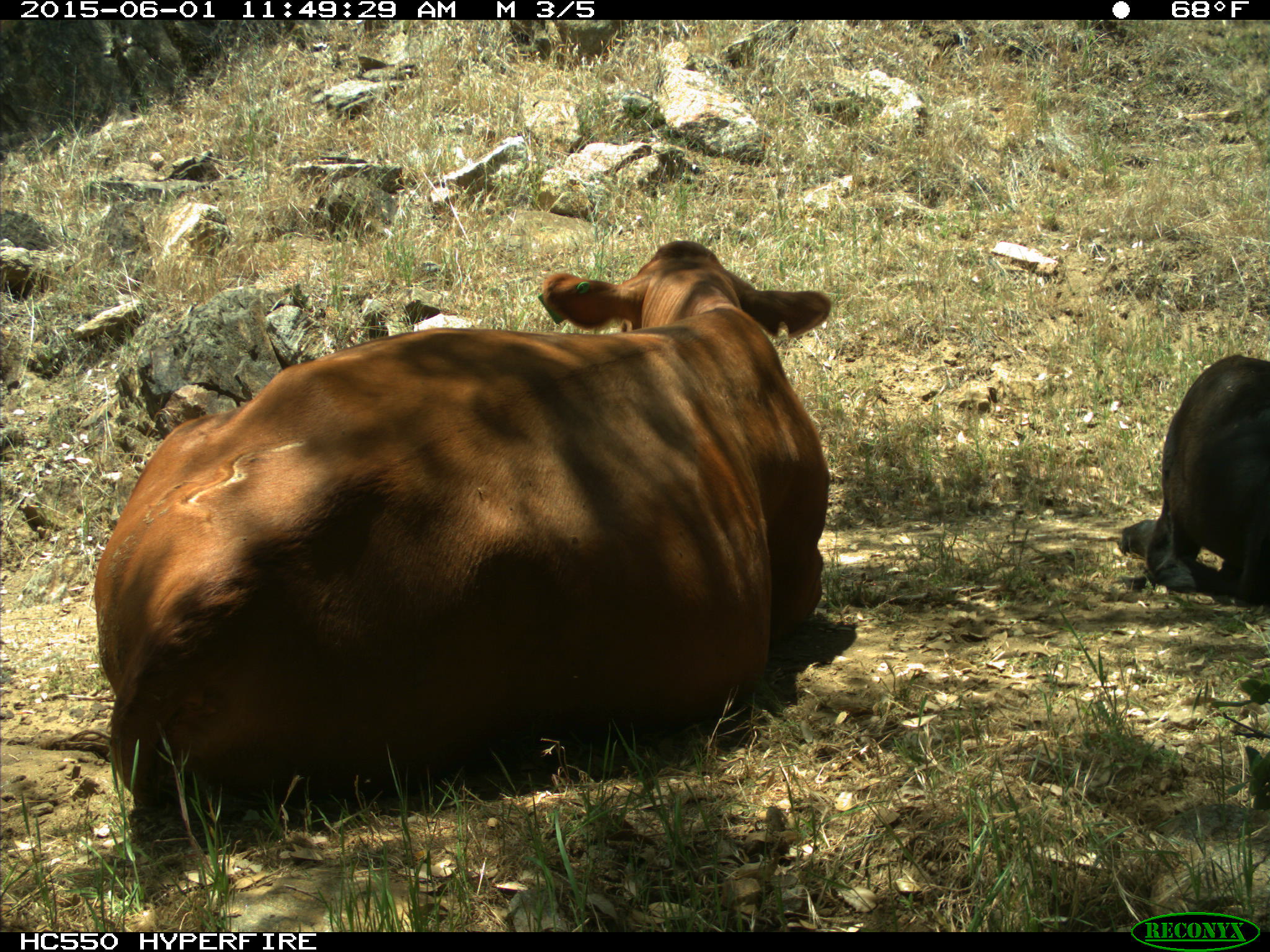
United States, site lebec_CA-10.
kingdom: Animalia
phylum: Chordata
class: Mammalia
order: Artiodactyla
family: Bovidae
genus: Bos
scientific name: Bos taurus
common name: domestic cow